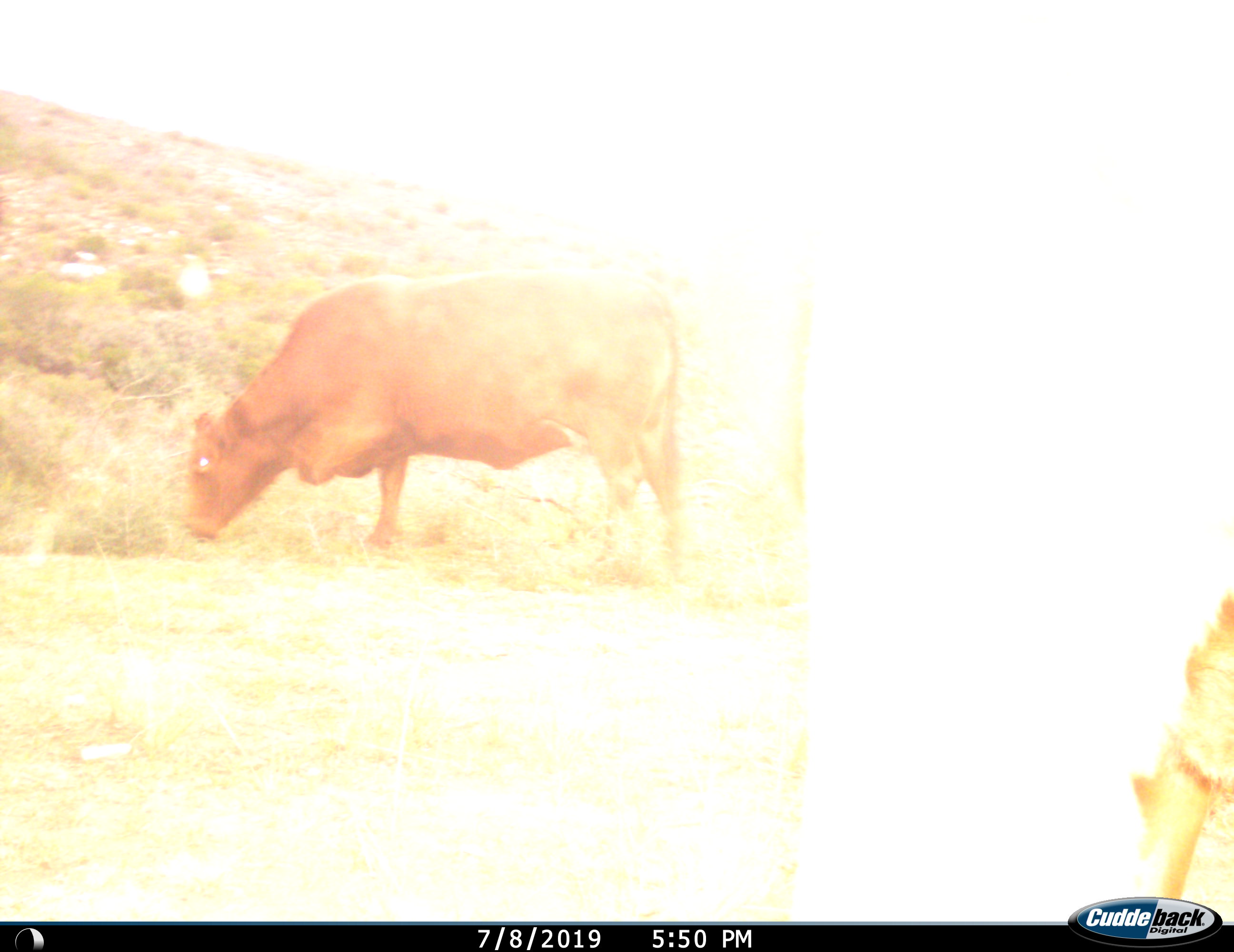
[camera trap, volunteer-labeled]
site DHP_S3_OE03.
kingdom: Animalia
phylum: Chordata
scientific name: Vertebrata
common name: domestic animal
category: domesticanimal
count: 2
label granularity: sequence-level